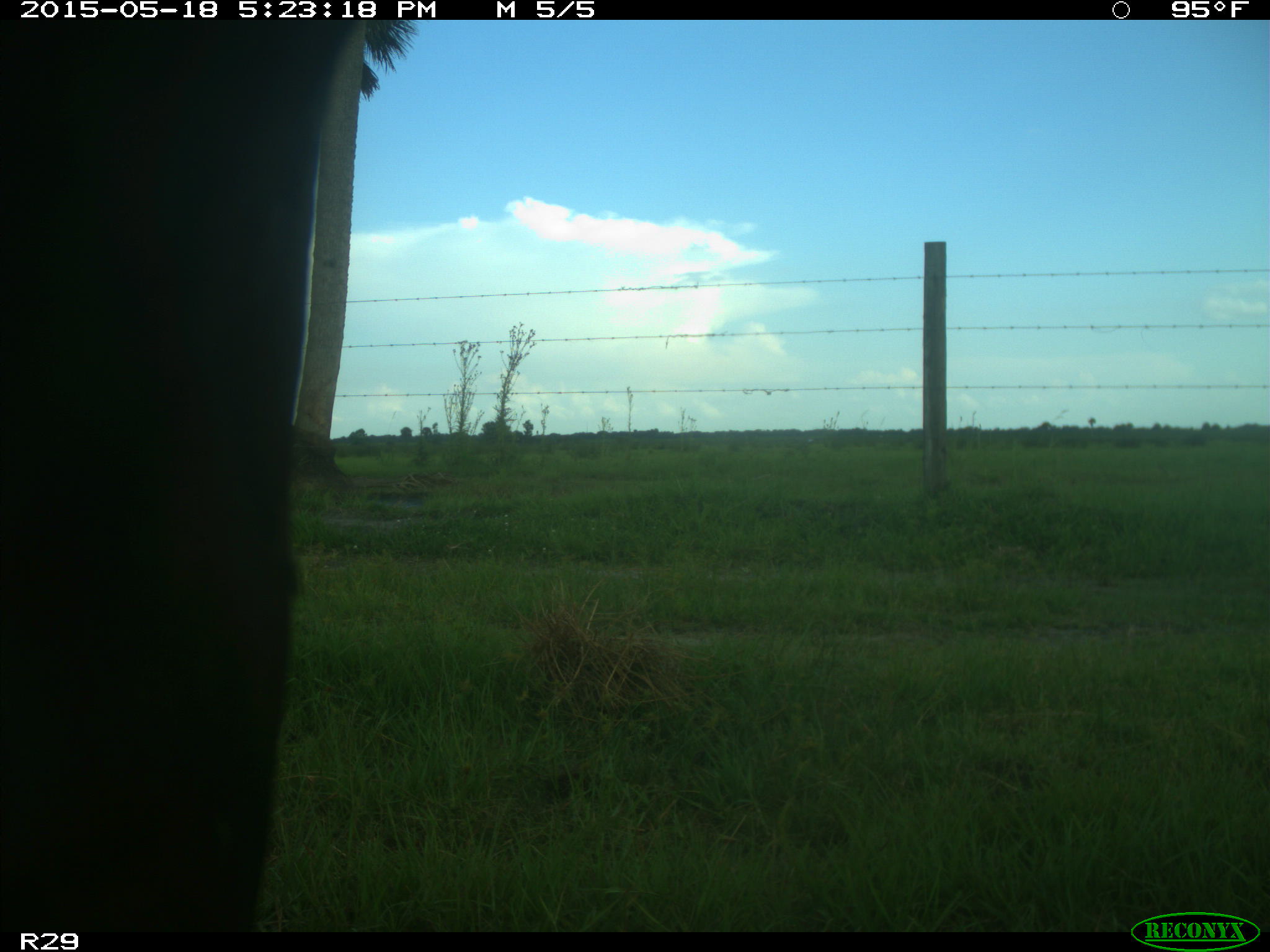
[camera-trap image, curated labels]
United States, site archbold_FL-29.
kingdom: Animalia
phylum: Chordata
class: Mammalia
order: Artiodactyla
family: Bovidae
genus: Bos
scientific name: Bos taurus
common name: domestic cow